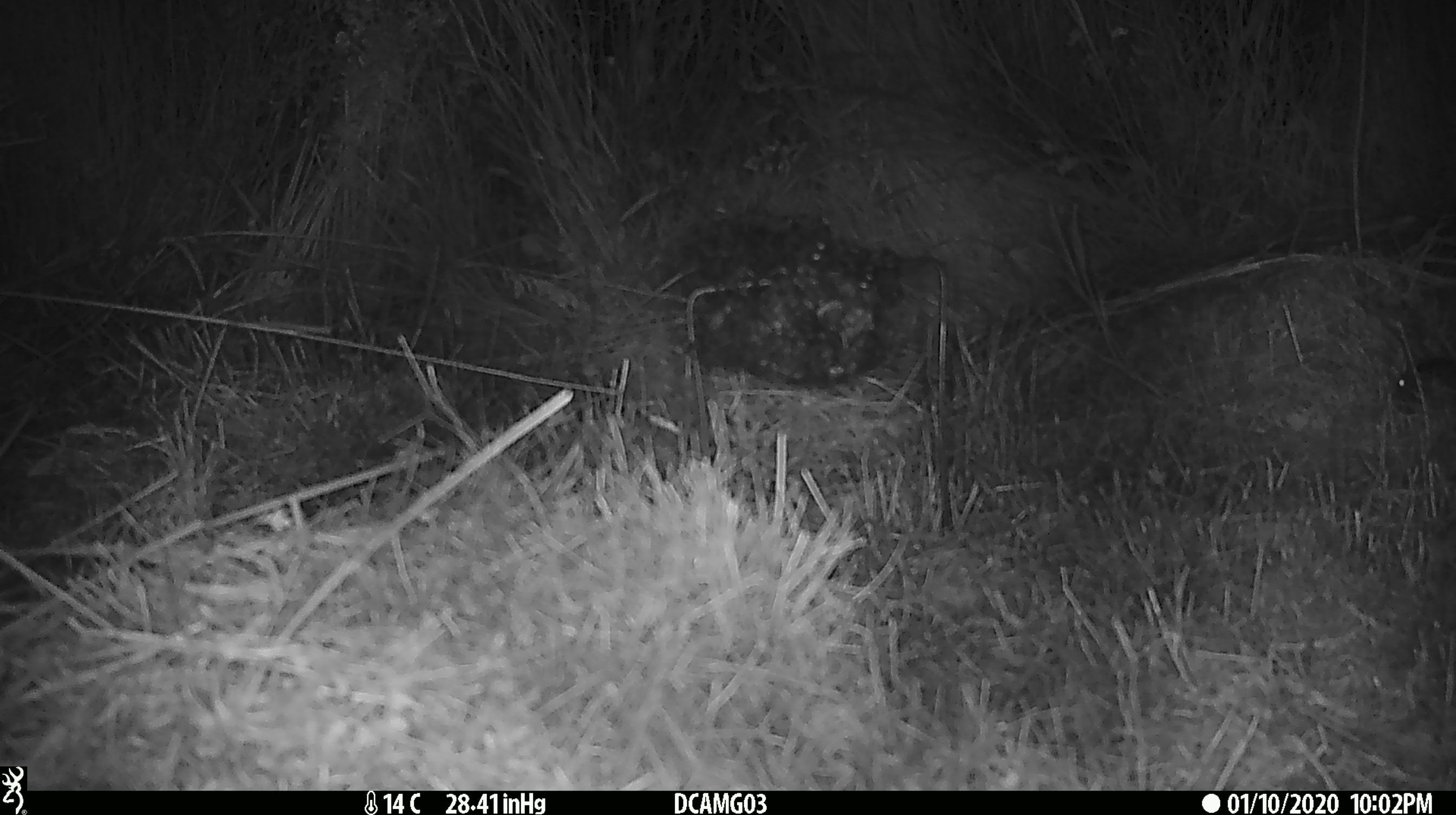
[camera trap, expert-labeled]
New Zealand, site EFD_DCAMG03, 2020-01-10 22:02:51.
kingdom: Animalia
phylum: Chordata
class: Mammalia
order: Rodentia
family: Muridae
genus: Mus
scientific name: Mus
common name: mouse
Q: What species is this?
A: Mouse (Mus).